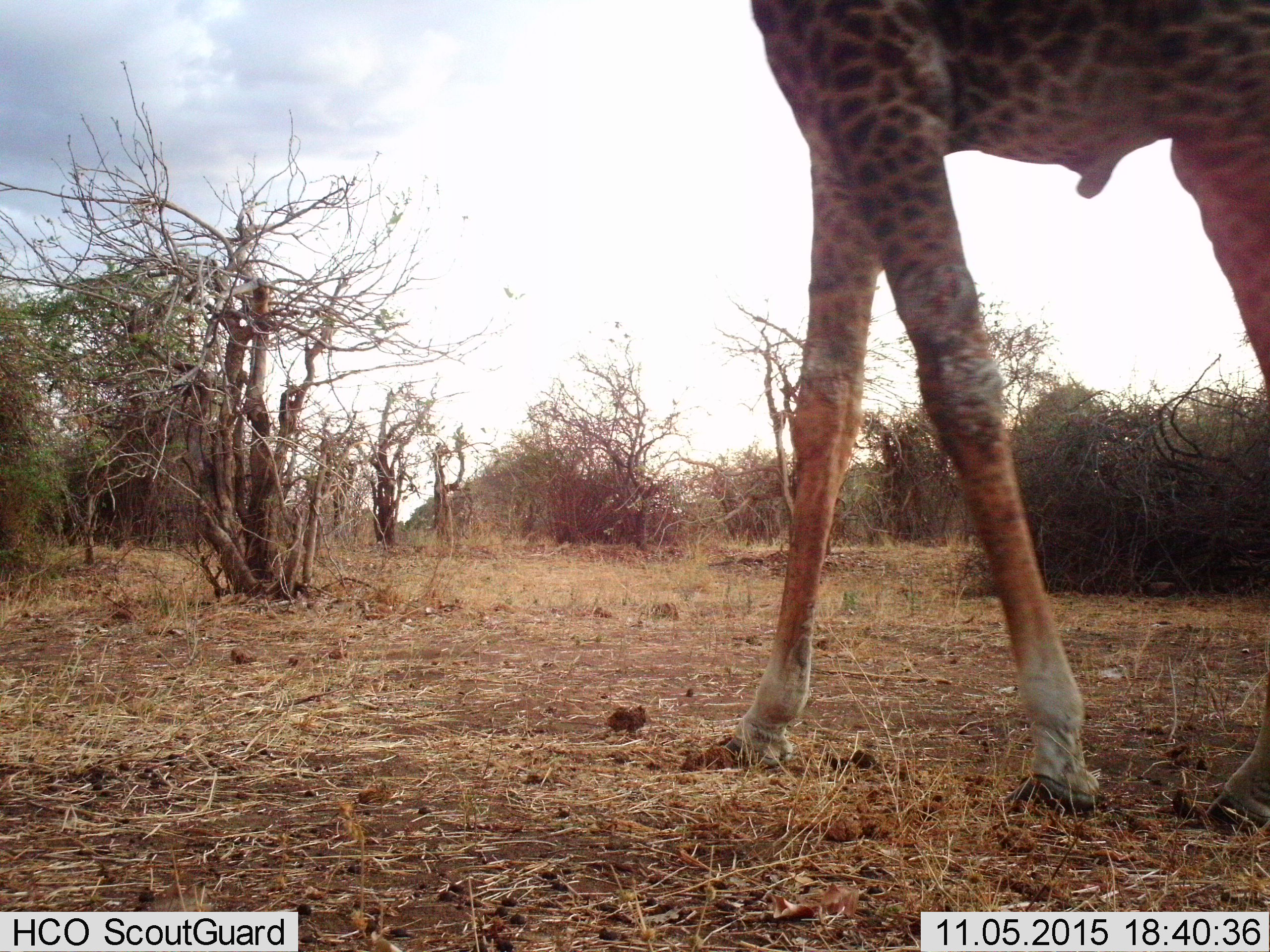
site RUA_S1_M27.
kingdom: Animalia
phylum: Chordata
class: Mammalia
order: Artiodactyla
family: Giraffidae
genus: Giraffa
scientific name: Giraffa camelopardalis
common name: giraffe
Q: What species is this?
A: Giraffe (Giraffa camelopardalis).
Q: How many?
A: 1.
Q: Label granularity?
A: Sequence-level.